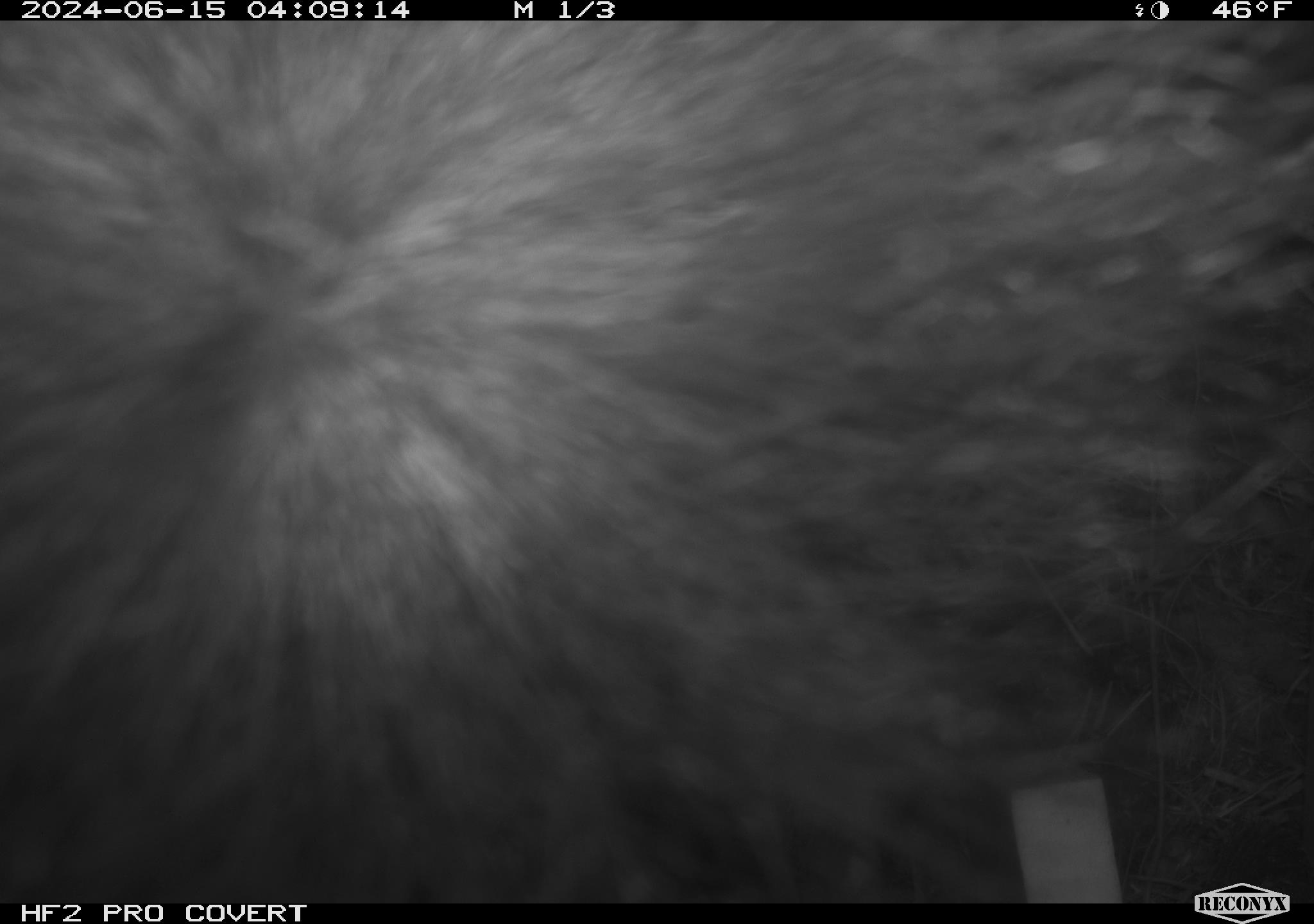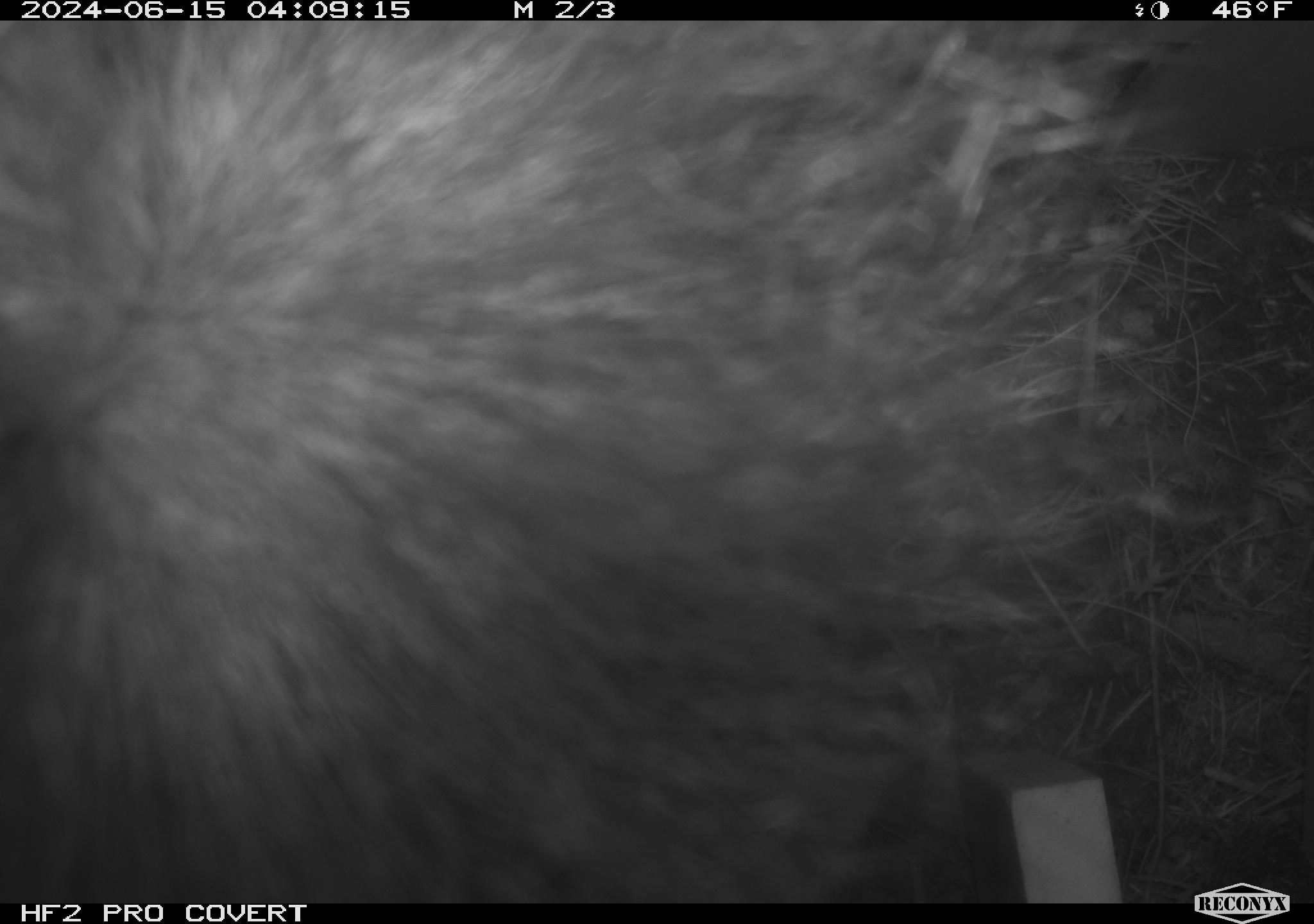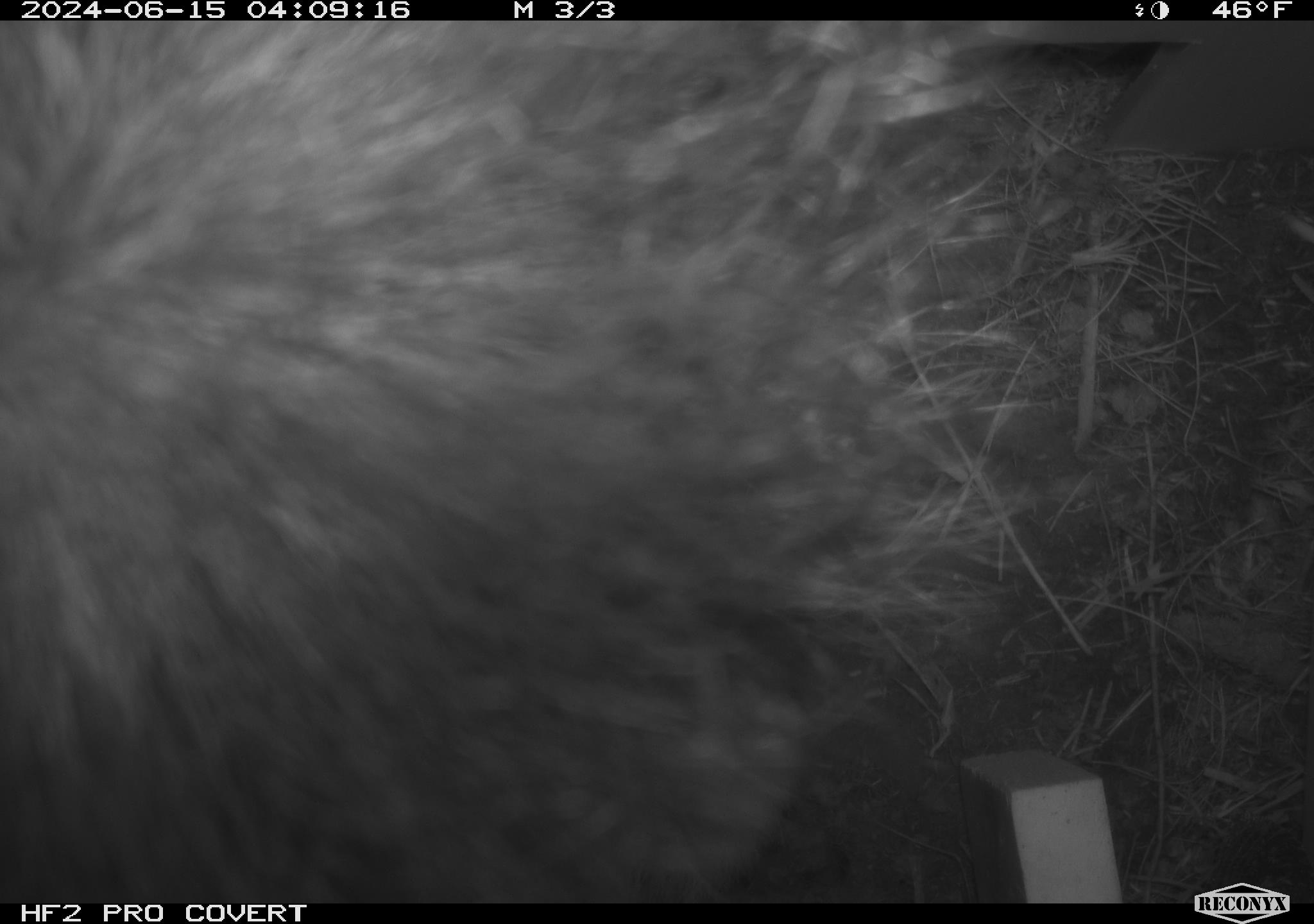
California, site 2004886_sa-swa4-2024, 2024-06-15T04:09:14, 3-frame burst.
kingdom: Animalia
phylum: Chordata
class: Mammalia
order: Carnivora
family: Mephitidae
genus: Mephitis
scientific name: Mephitis mephitis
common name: striped skunk